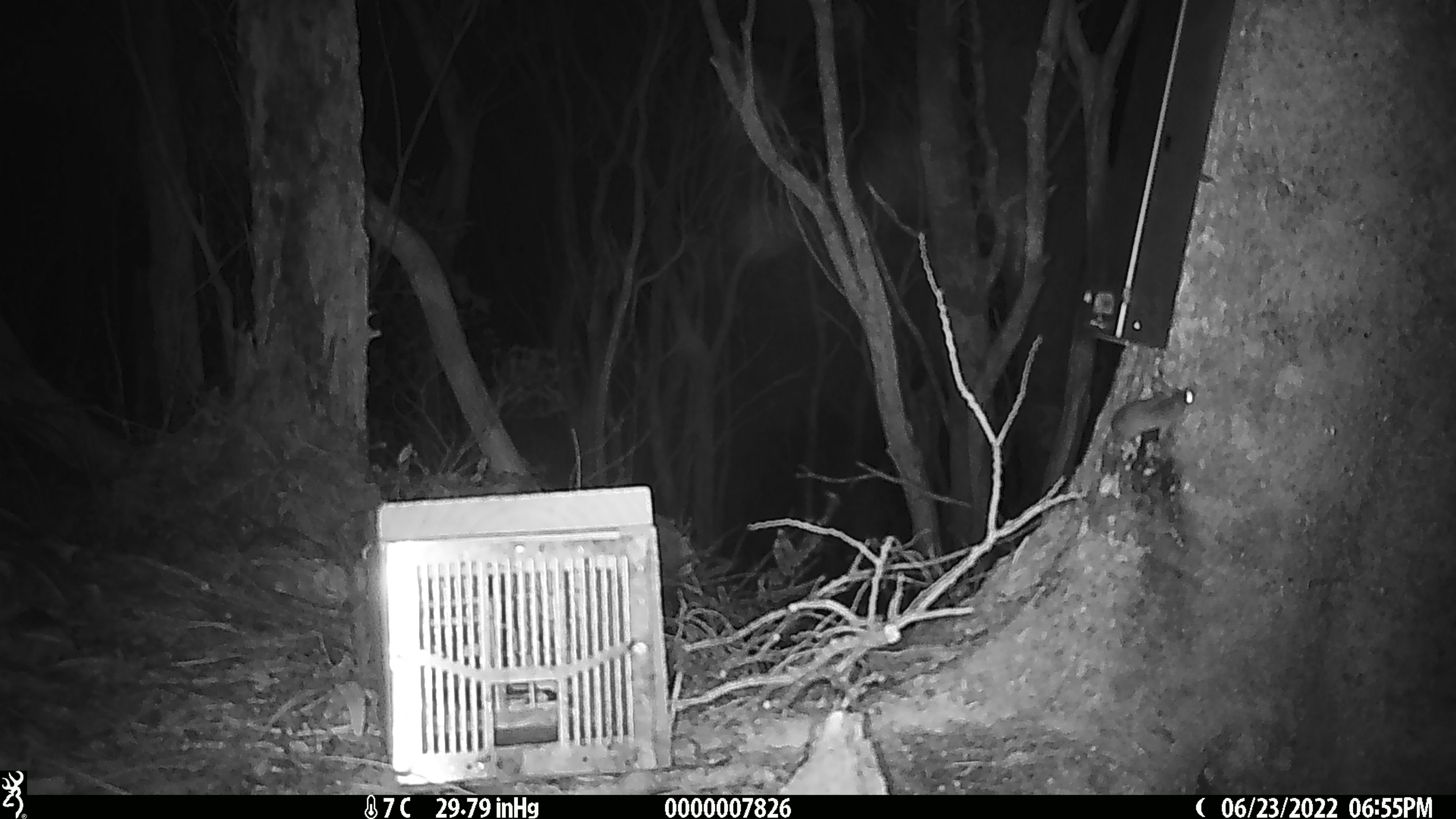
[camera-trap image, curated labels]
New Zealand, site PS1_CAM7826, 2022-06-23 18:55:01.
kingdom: Animalia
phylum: Chordata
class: Mammalia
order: Rodentia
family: Muridae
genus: Mus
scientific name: Mus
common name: mouse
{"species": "mouse (Mus)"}